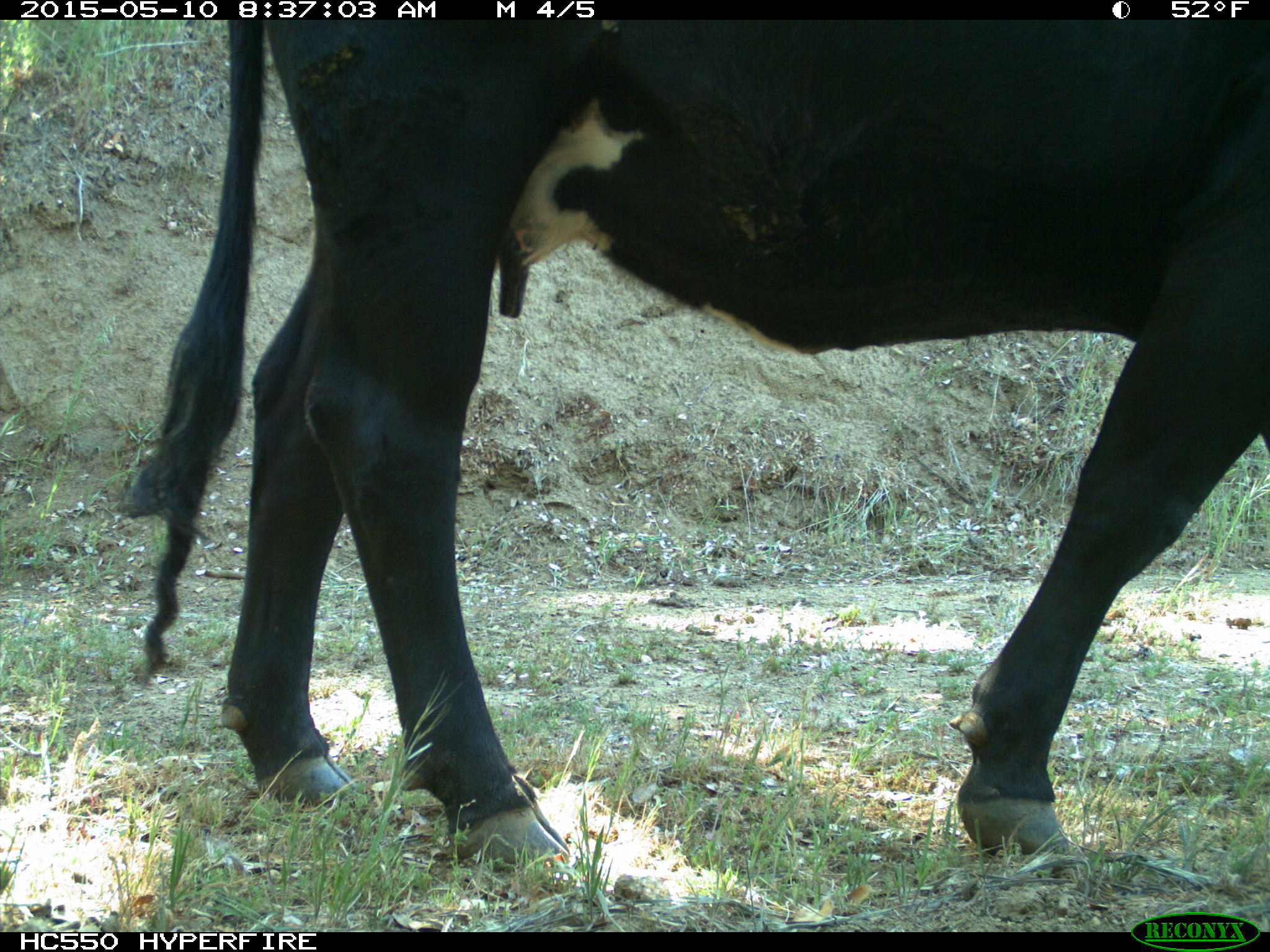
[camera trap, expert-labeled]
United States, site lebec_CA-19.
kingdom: Animalia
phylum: Chordata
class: Mammalia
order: Artiodactyla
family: Bovidae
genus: Bos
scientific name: Bos taurus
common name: domestic cow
Bos taurus (domestic cow).